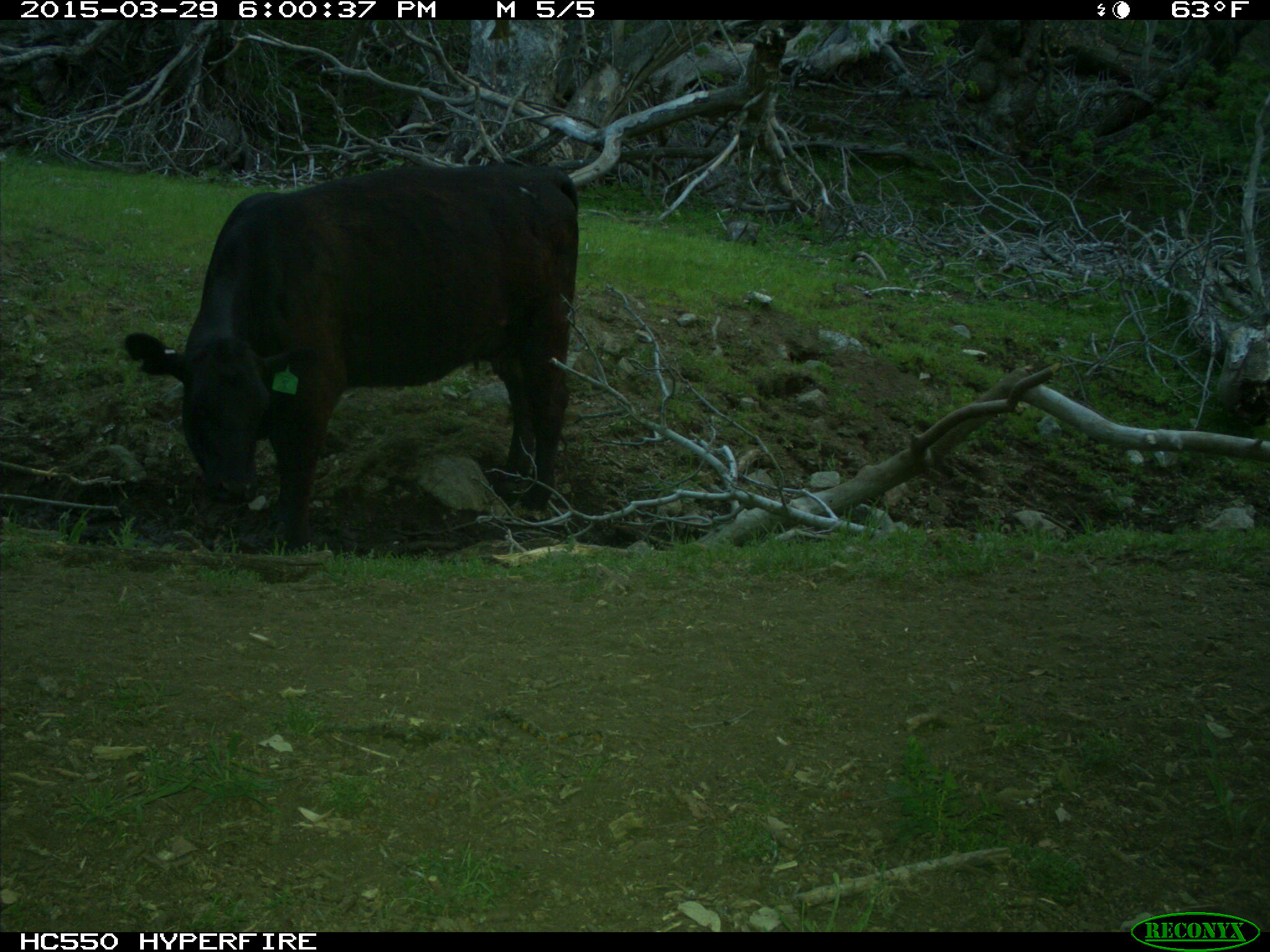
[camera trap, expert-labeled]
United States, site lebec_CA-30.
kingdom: Animalia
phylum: Chordata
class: Mammalia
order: Artiodactyla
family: Bovidae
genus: Bos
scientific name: Bos taurus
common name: domestic cow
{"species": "Bos taurus (domestic cow)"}